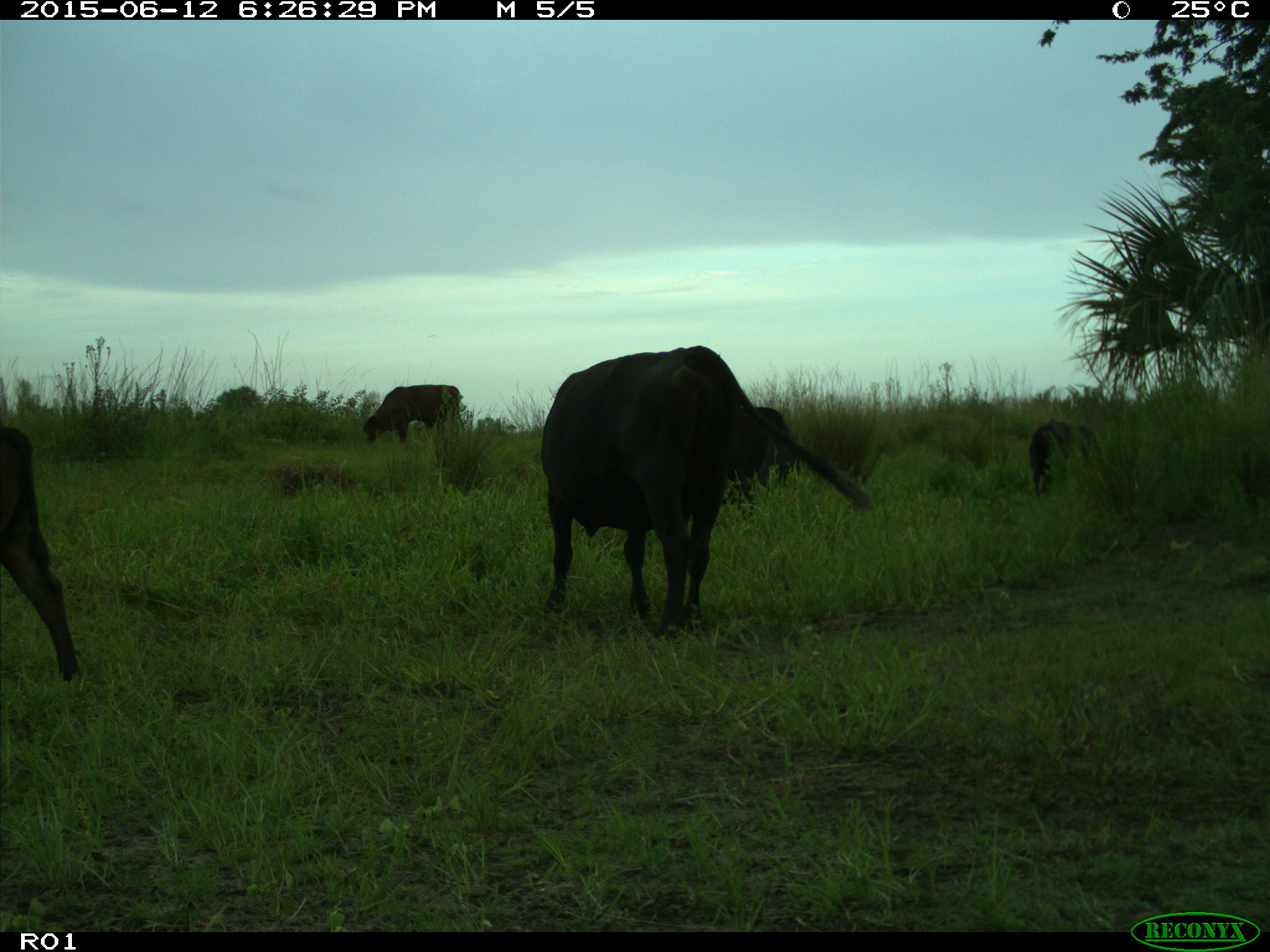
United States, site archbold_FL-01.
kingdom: Animalia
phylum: Chordata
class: Mammalia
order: Artiodactyla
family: Bovidae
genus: Bos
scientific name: Bos taurus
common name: domestic cow